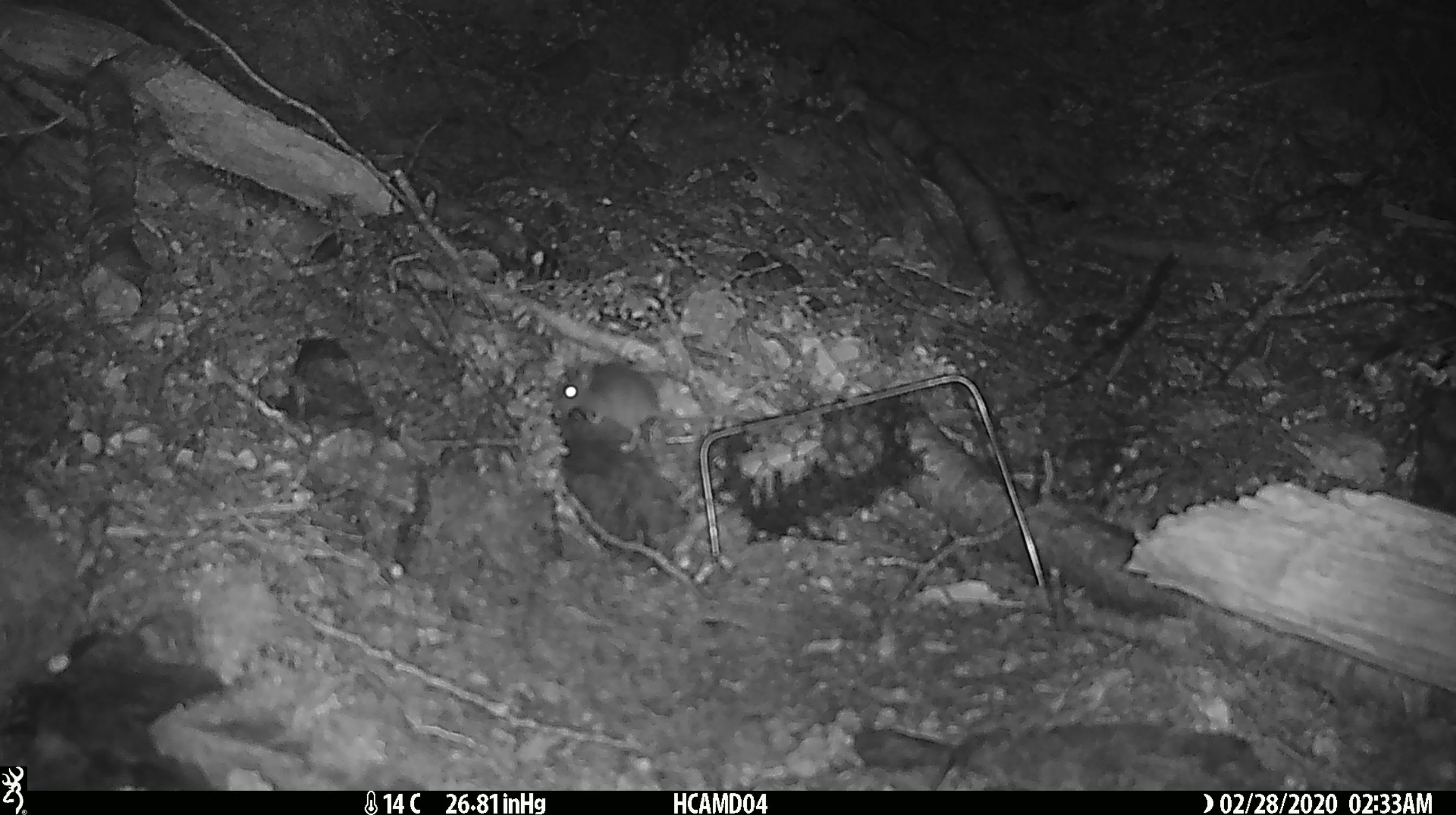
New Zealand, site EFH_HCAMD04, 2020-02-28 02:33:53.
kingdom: Animalia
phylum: Chordata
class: Mammalia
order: Rodentia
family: Muridae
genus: Mus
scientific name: Mus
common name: mouse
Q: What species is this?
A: Mouse (Mus).